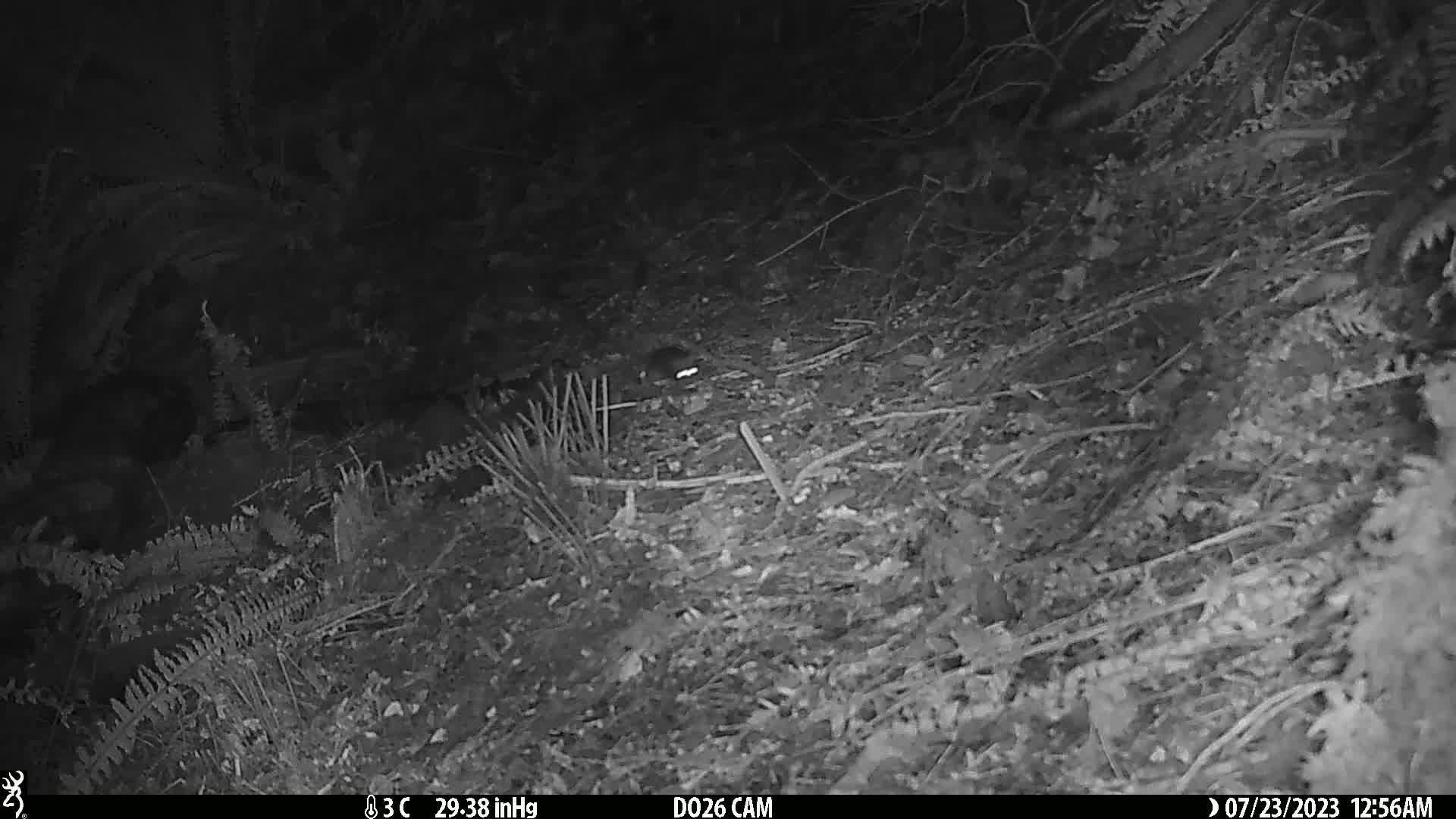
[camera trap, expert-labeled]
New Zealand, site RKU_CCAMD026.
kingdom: Animalia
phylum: Chordata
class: Mammalia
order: Rodentia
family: Muridae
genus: Rattus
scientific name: Rattus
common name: rat